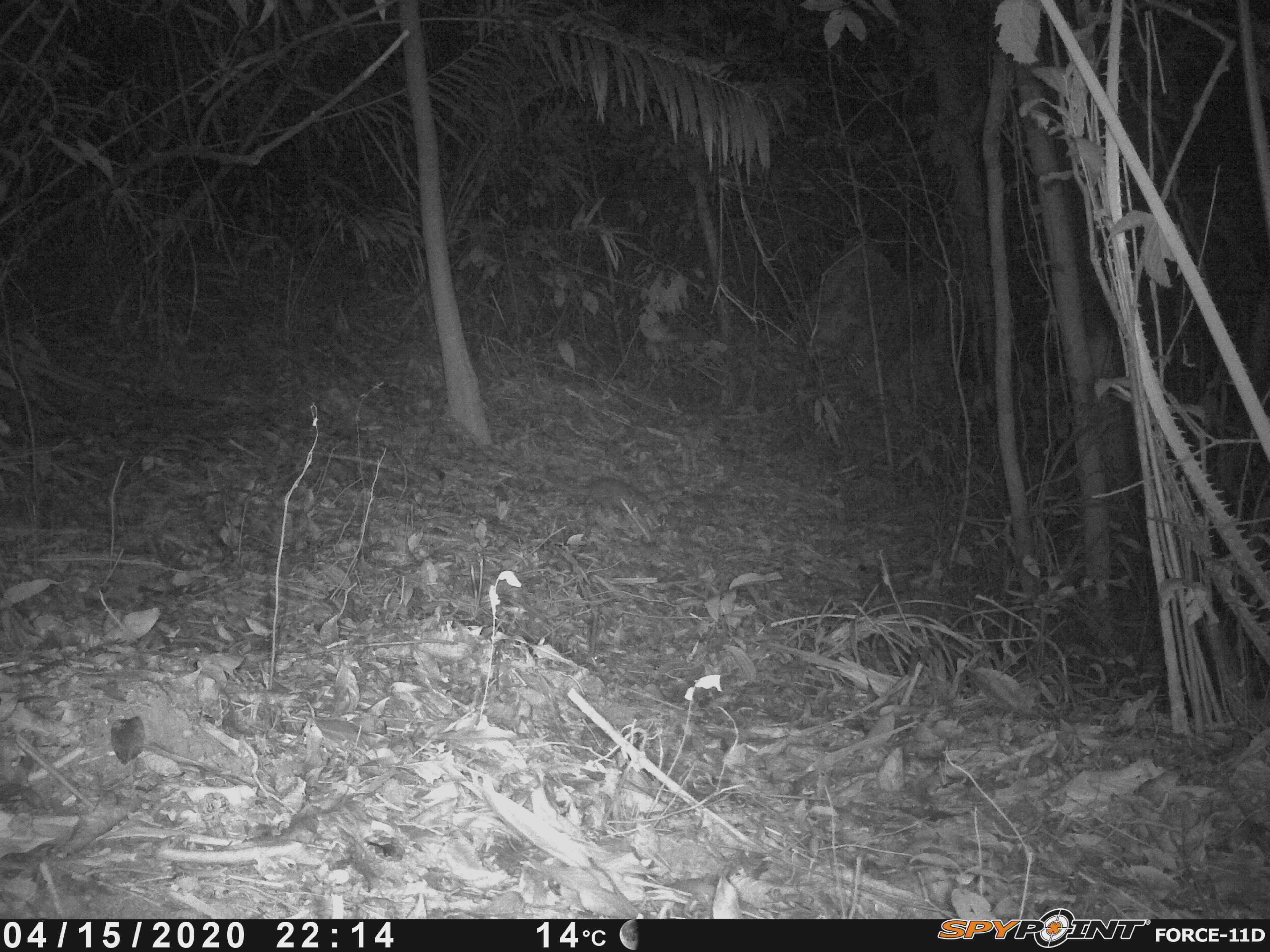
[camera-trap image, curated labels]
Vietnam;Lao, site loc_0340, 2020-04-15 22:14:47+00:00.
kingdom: Animalia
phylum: Chordata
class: Mammalia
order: Carnivora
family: Mustelidae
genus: Melogale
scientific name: Melogale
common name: ferret badger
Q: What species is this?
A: Ferret badger (Melogale).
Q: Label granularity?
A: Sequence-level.